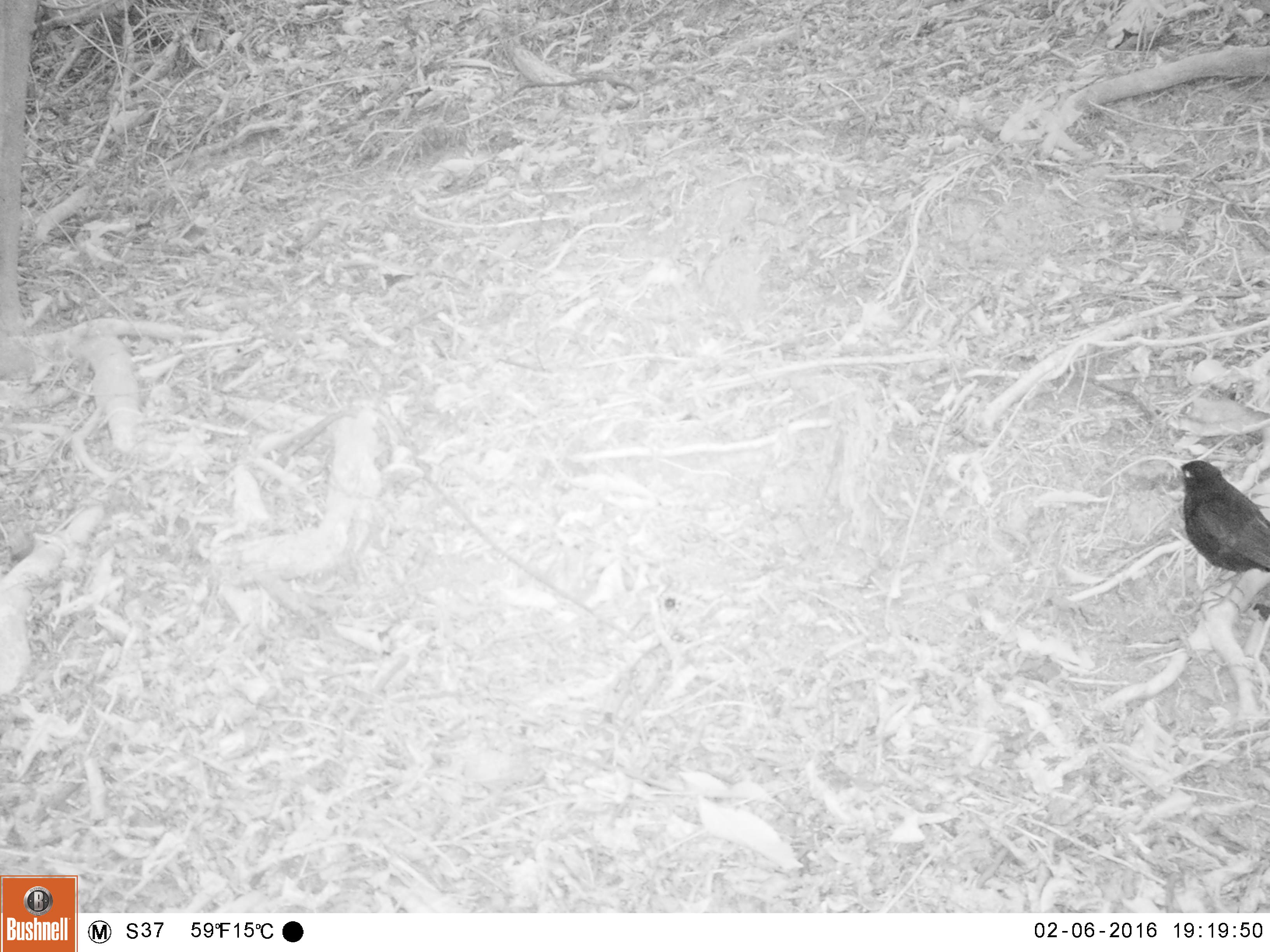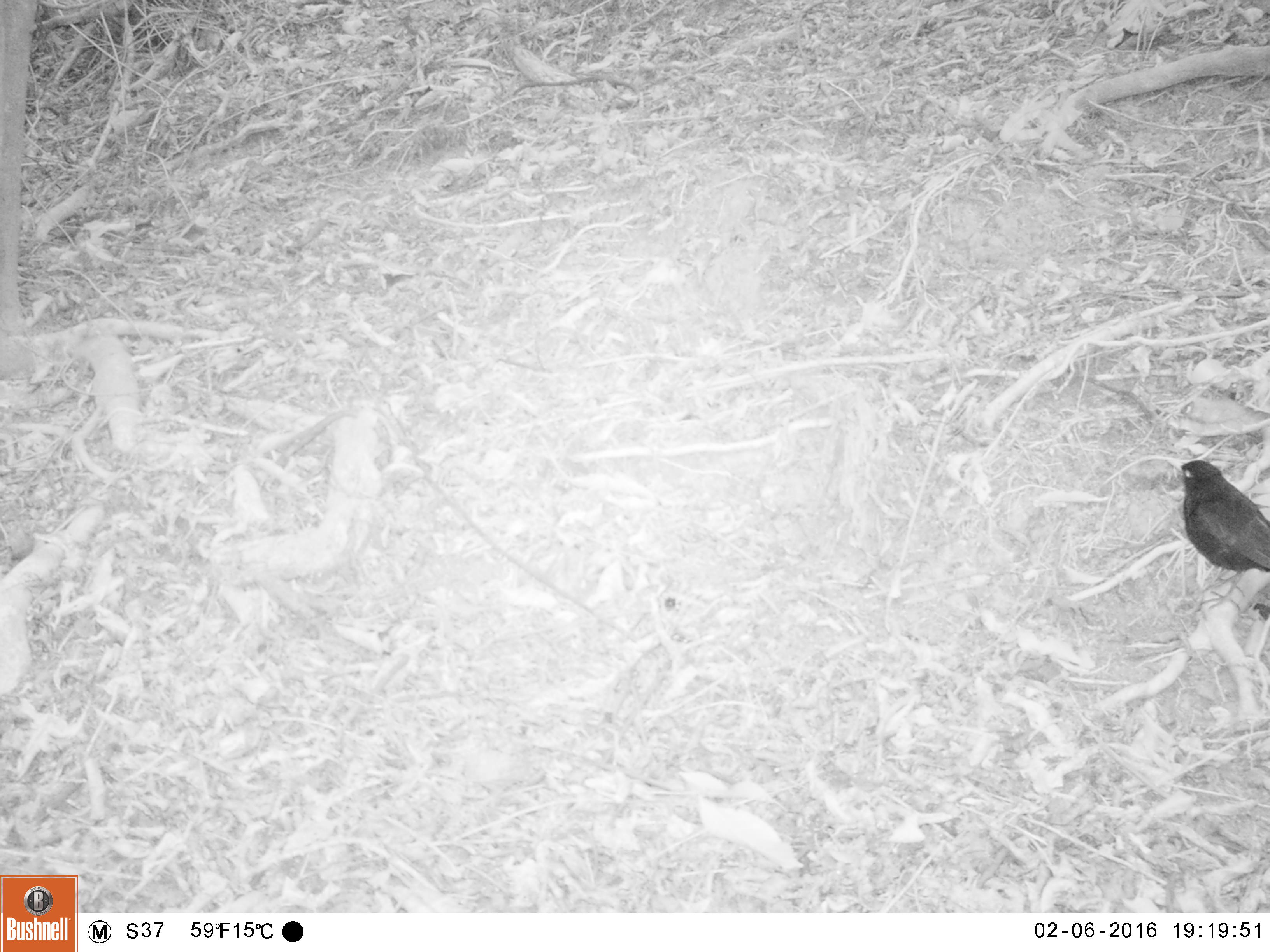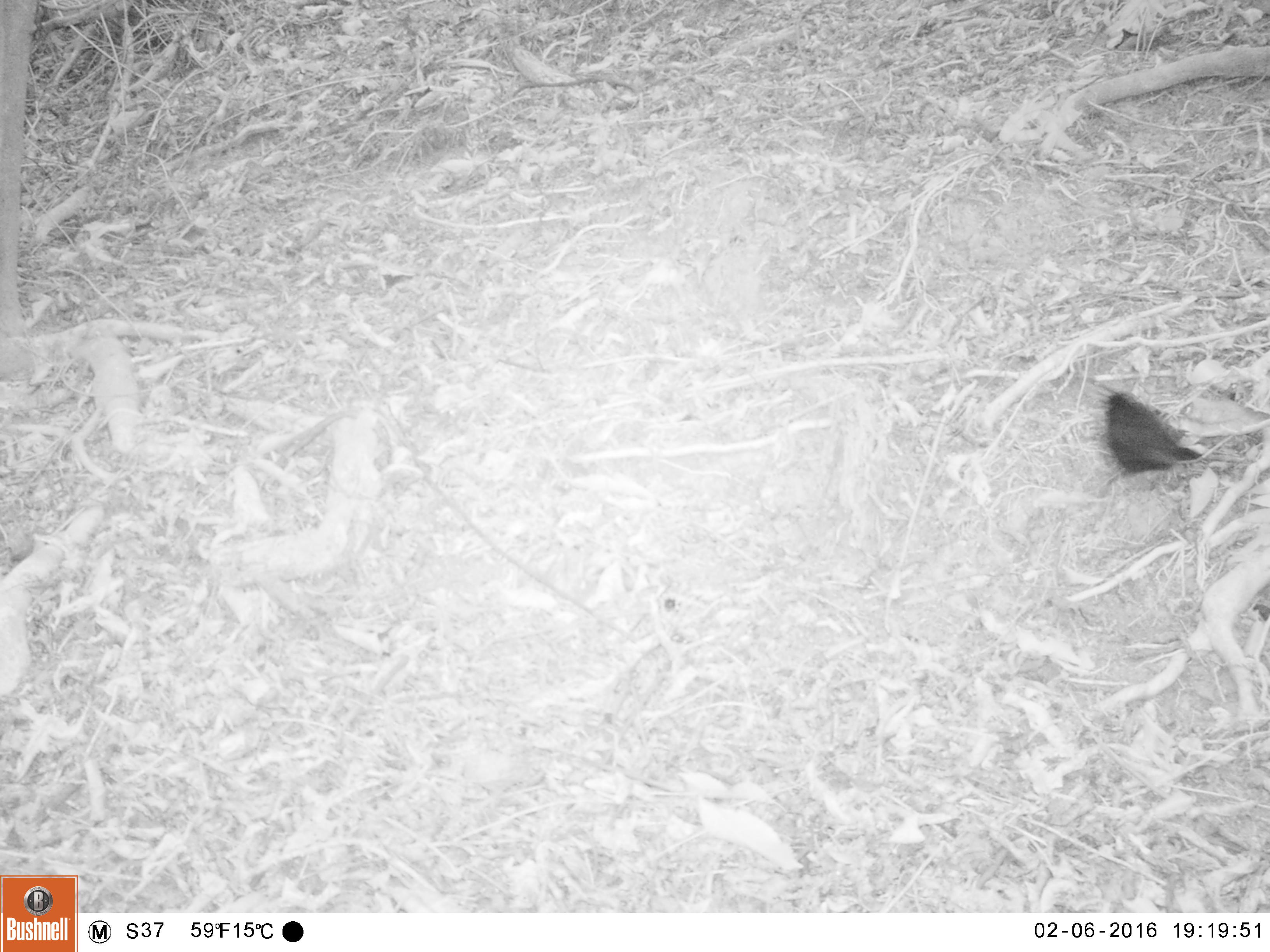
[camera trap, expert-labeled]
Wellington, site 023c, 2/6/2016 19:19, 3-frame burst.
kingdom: Animalia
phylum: Chordata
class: Aves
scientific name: Aves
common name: bird